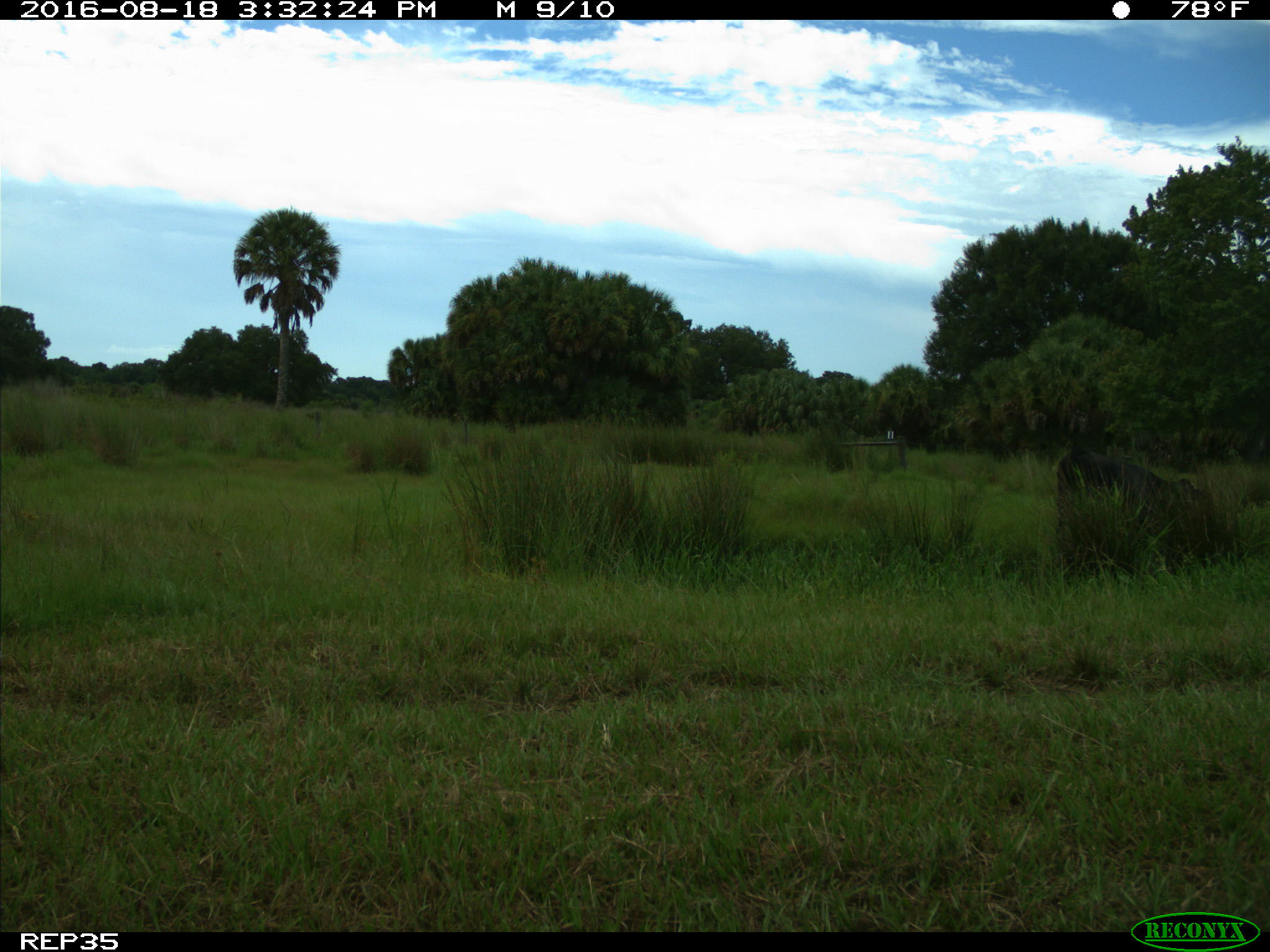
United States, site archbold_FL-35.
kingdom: Animalia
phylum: Chordata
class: Mammalia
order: Artiodactyla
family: Bovidae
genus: Bos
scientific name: Bos taurus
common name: domestic cow